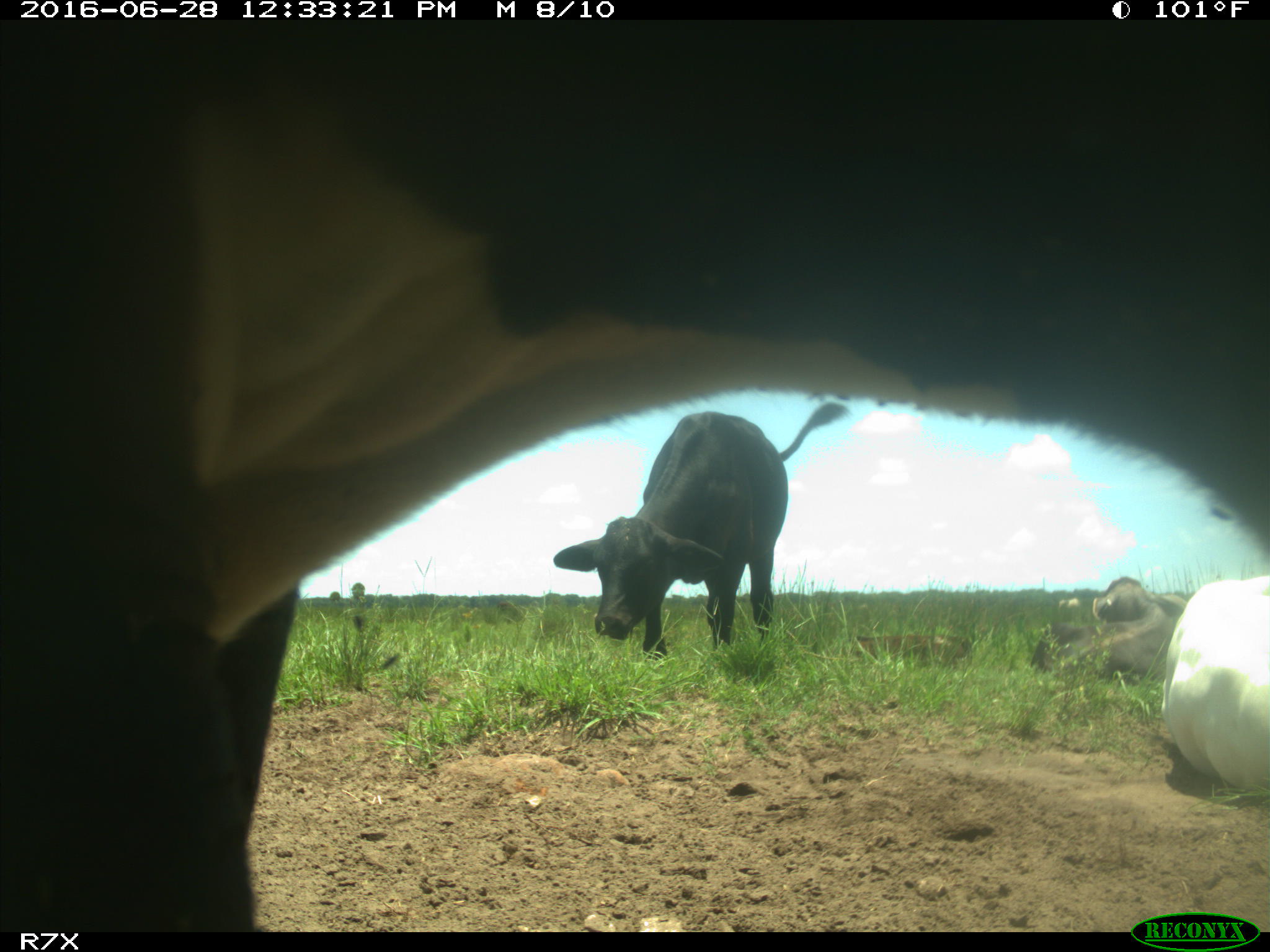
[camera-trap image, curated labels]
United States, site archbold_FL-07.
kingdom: Animalia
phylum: Chordata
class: Mammalia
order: Artiodactyla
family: Bovidae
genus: Bos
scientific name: Bos taurus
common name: domestic cow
Bos taurus (domestic cow).